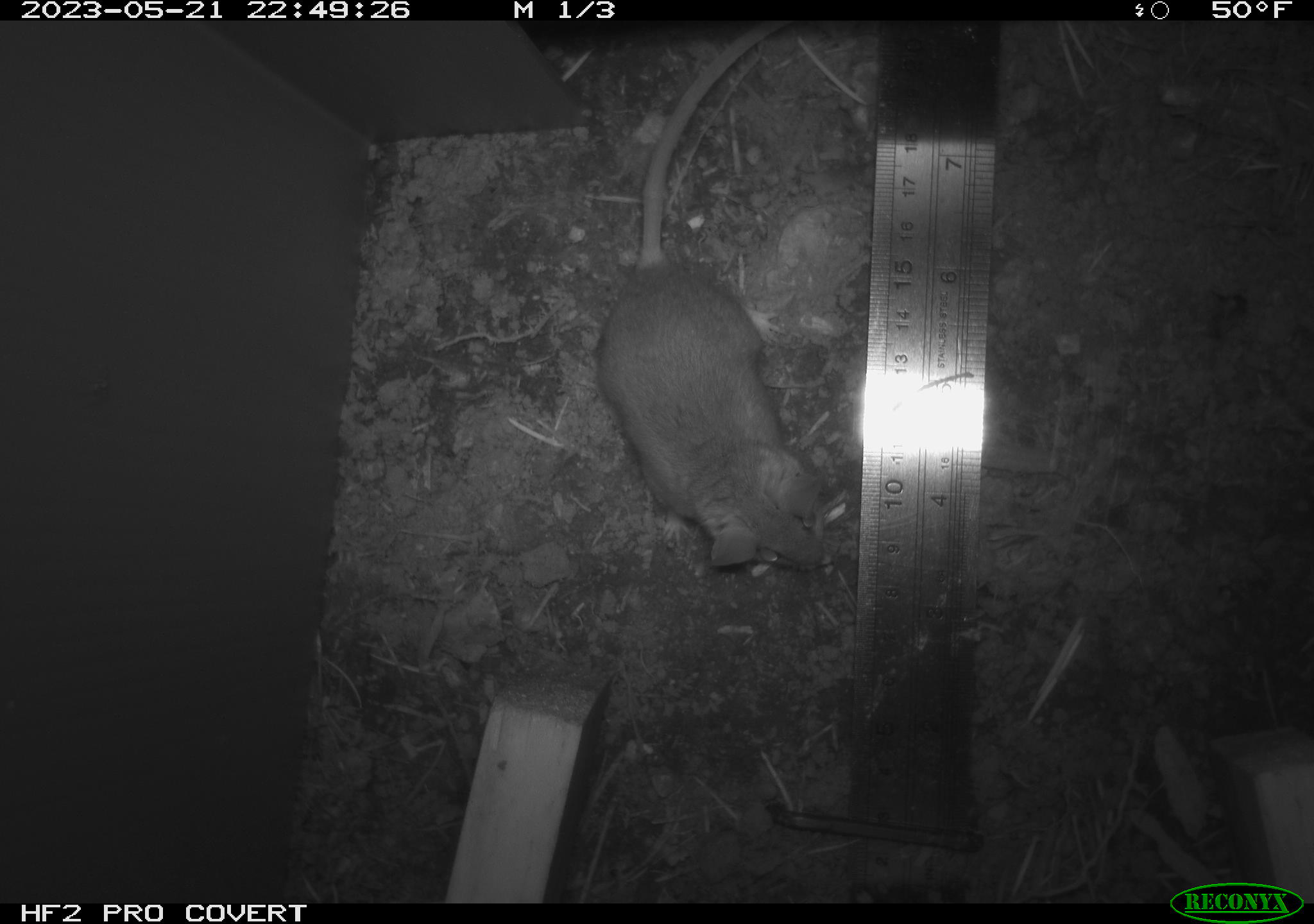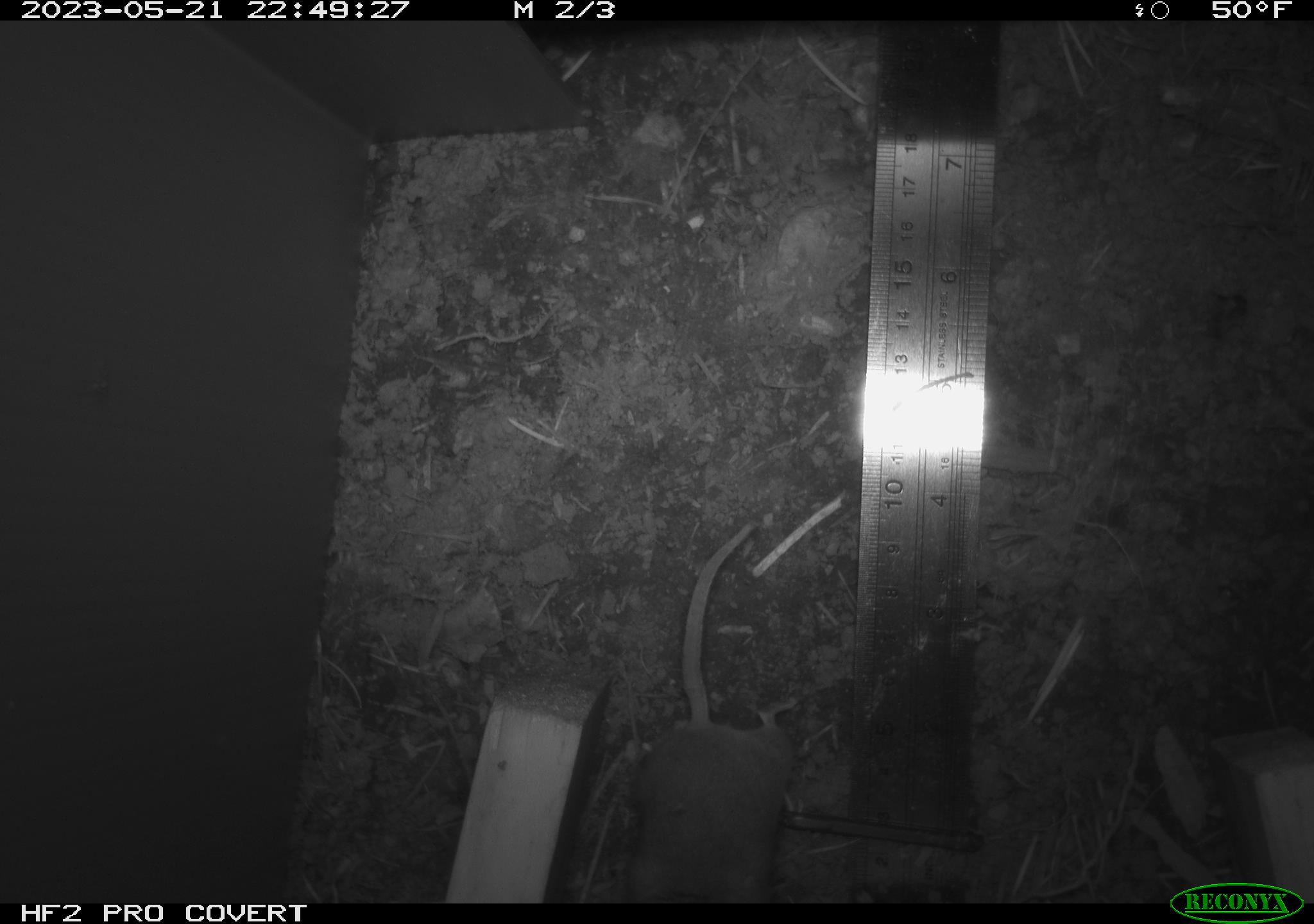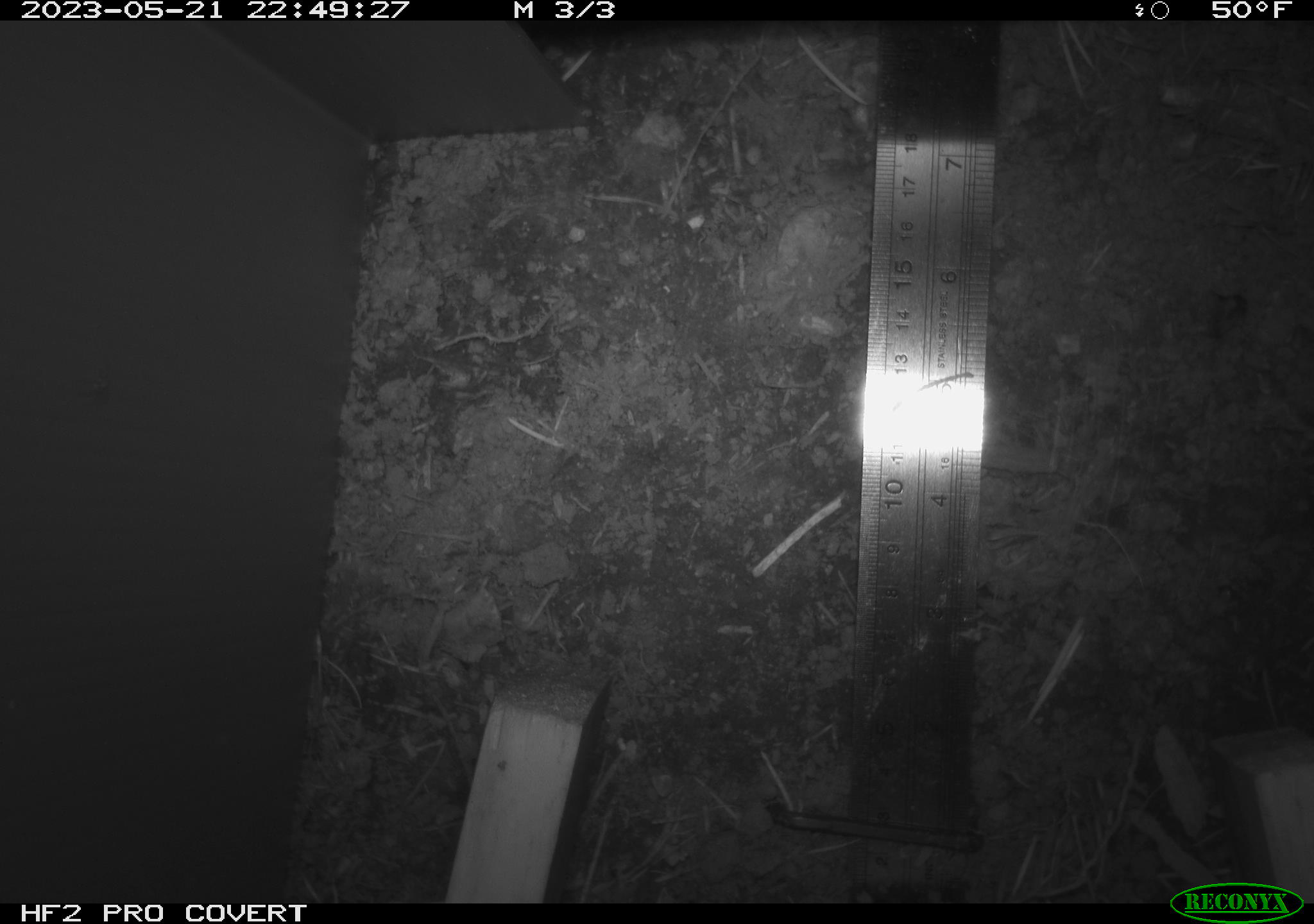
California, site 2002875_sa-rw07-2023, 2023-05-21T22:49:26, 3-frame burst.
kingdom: Animalia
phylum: Chordata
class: Mammalia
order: Rodentia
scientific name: Rodentia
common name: mouse species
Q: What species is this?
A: Mouse species (Rodentia).